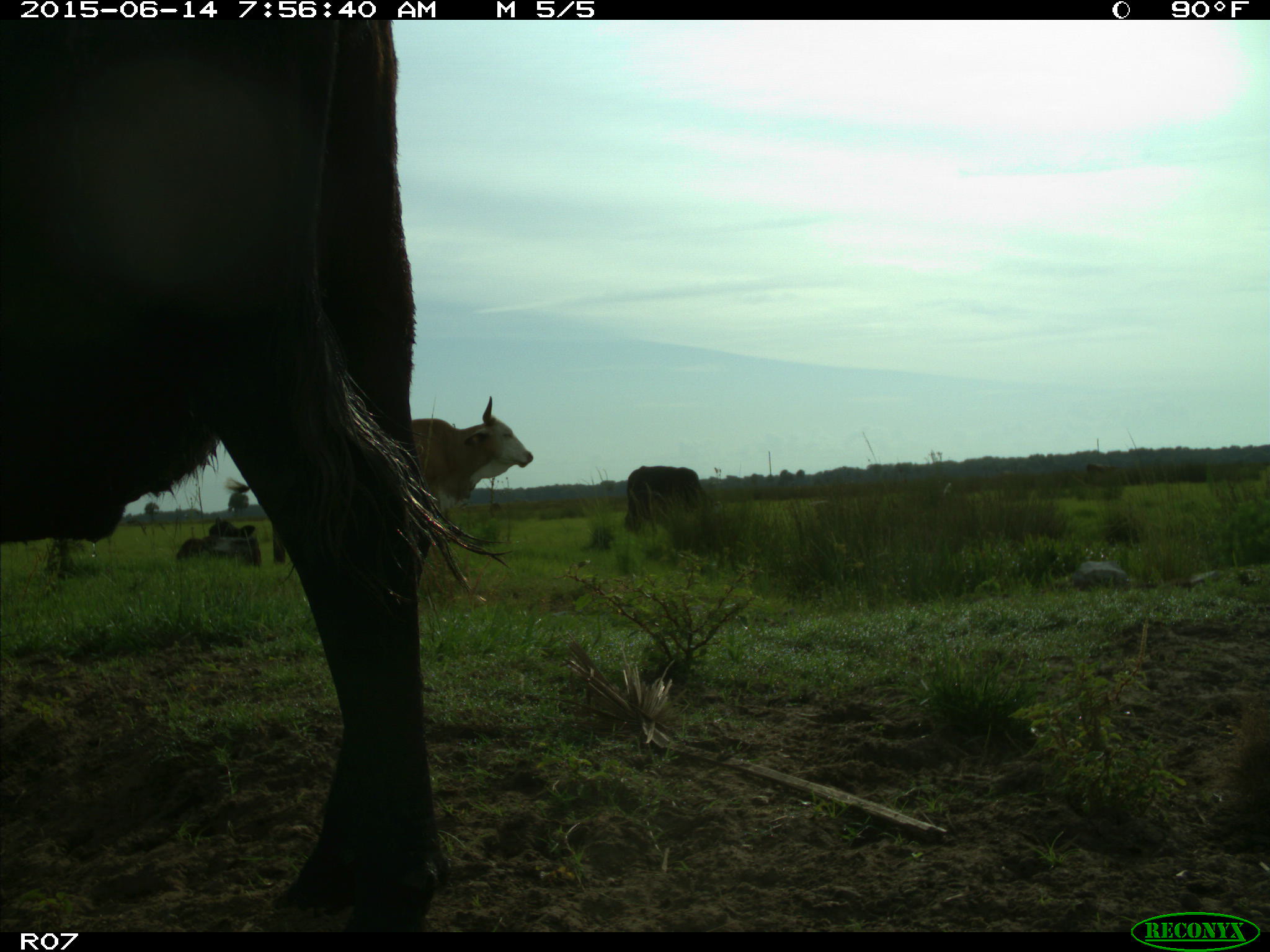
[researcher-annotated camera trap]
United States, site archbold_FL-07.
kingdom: Animalia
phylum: Chordata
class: Mammalia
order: Artiodactyla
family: Bovidae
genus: Bos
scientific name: Bos taurus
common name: domestic cow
Bos taurus (domestic cow).